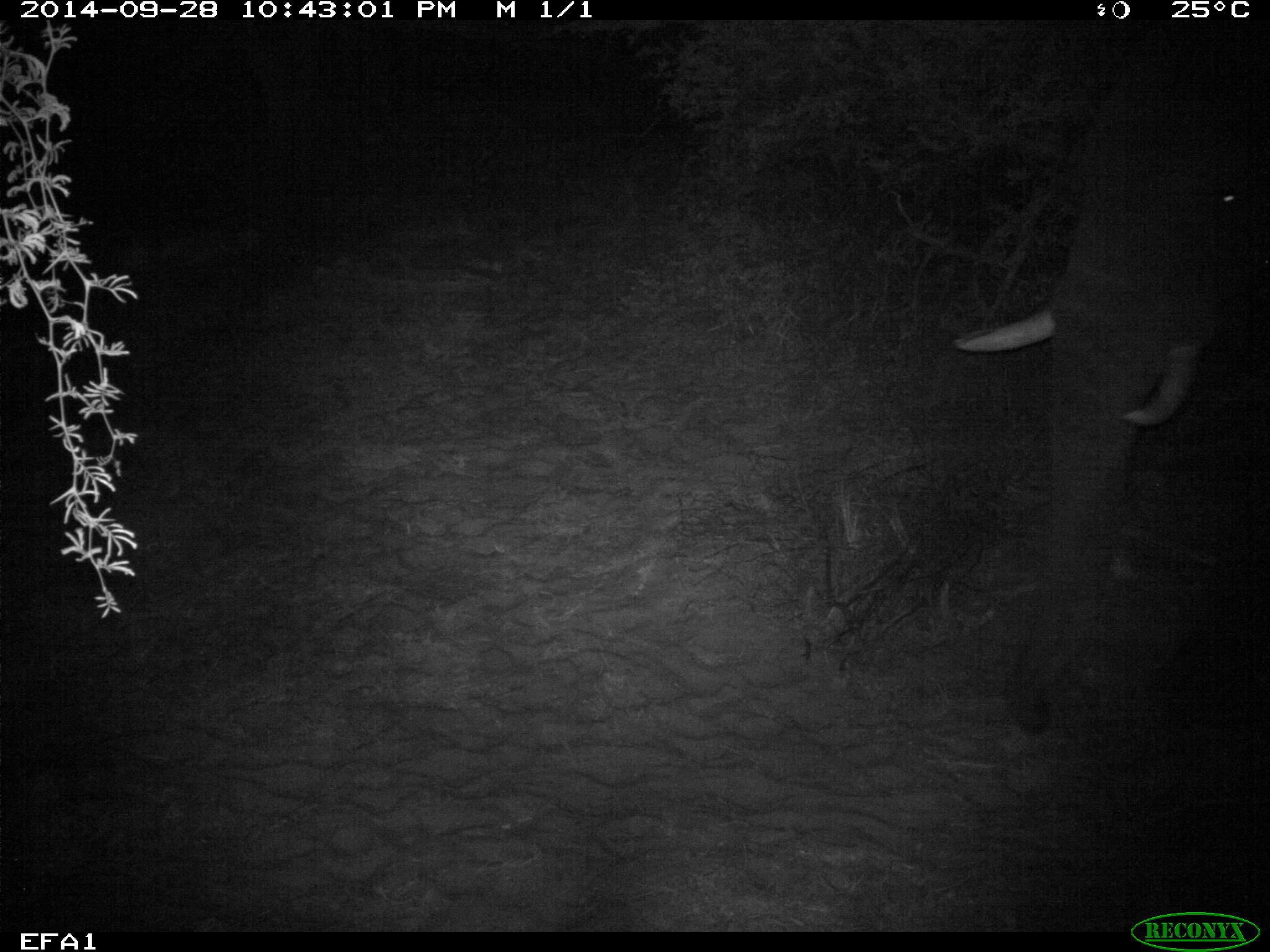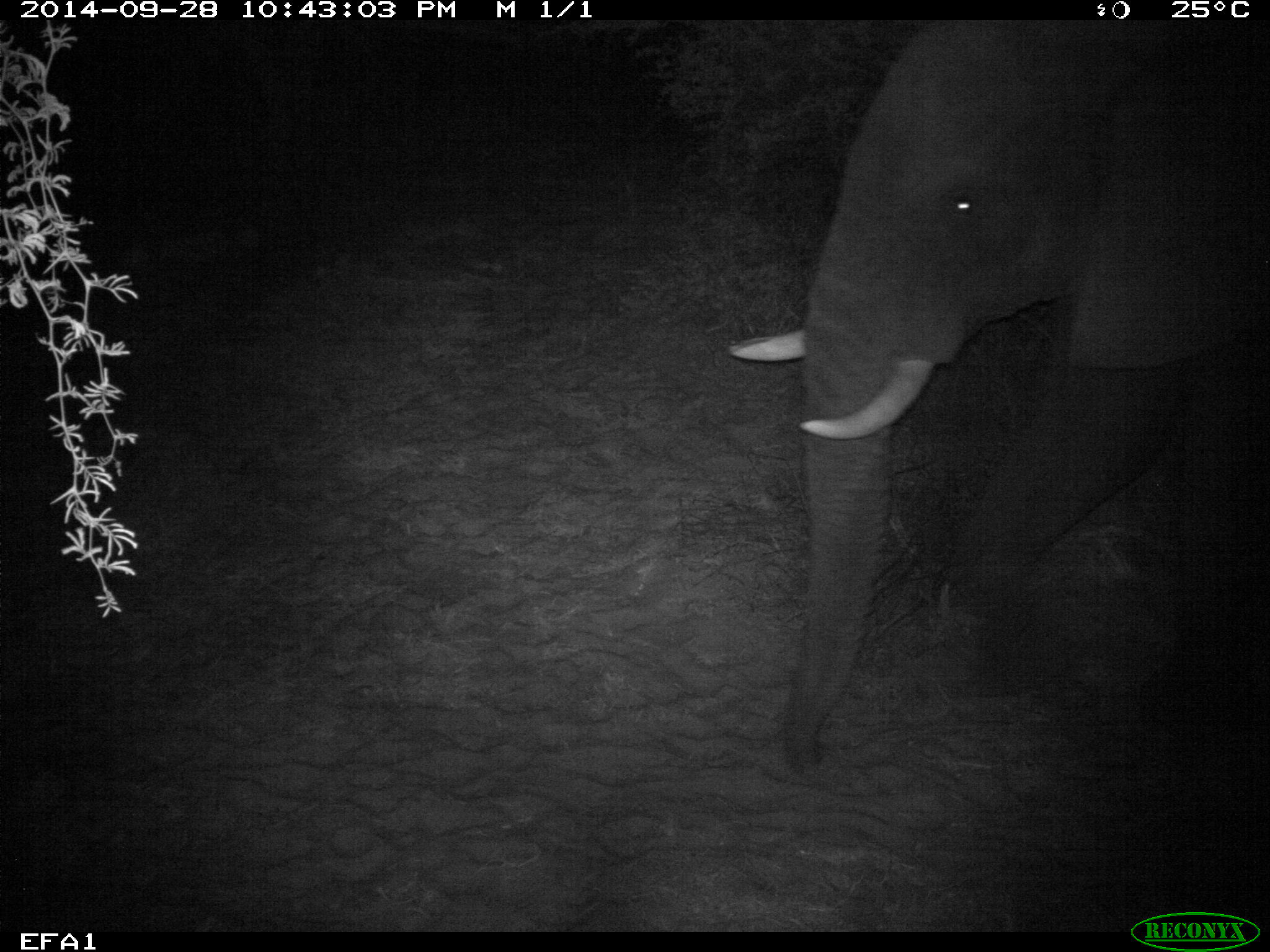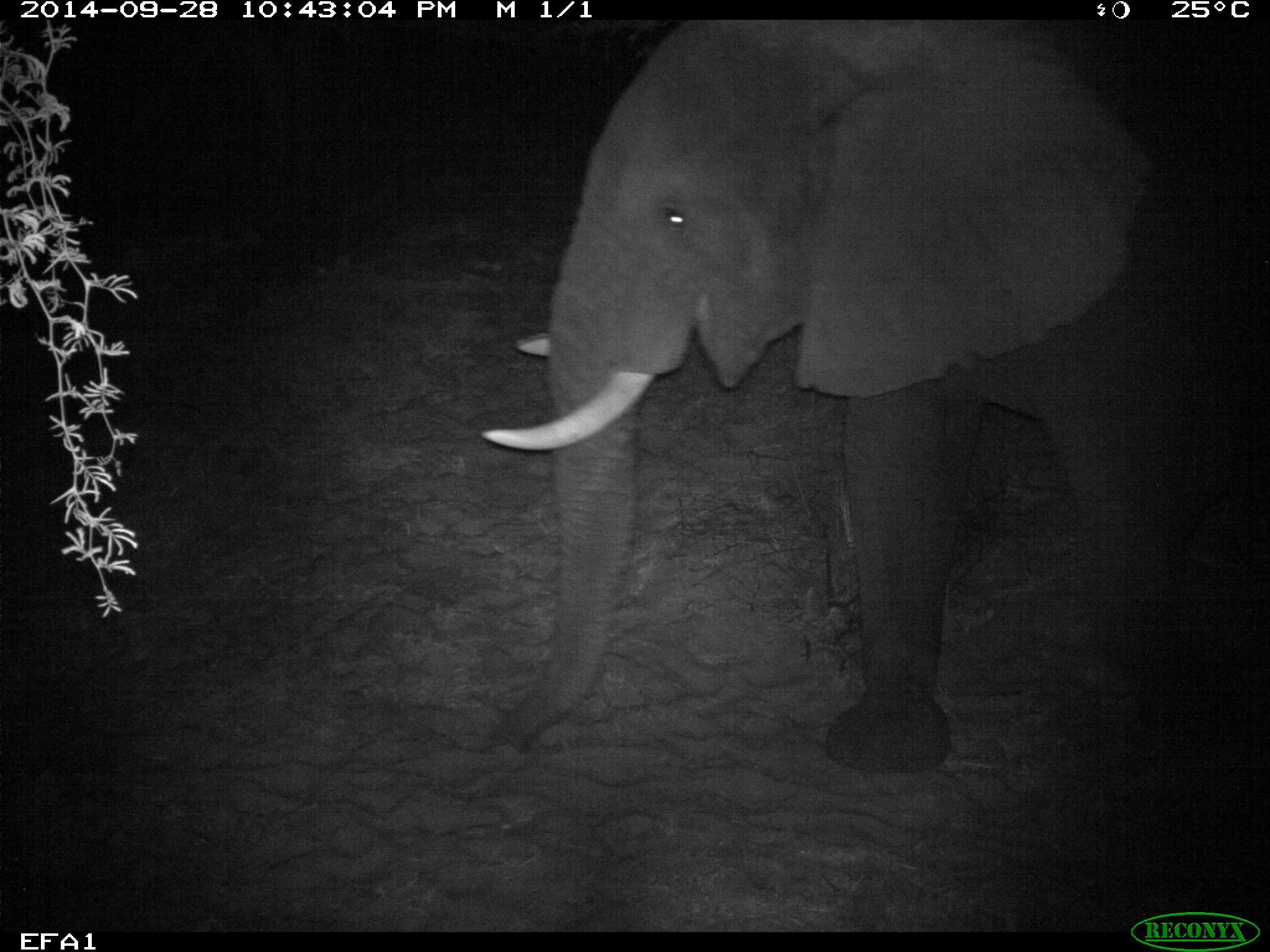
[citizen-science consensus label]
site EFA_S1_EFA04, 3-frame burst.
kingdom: Animalia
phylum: Chordata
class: Mammalia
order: Proboscidea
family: Elephantidae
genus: Loxodonta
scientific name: Loxodonta africana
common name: african bush elephant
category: elephant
Elephant (african bush elephant) (Loxodonta africana), count 1. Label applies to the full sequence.